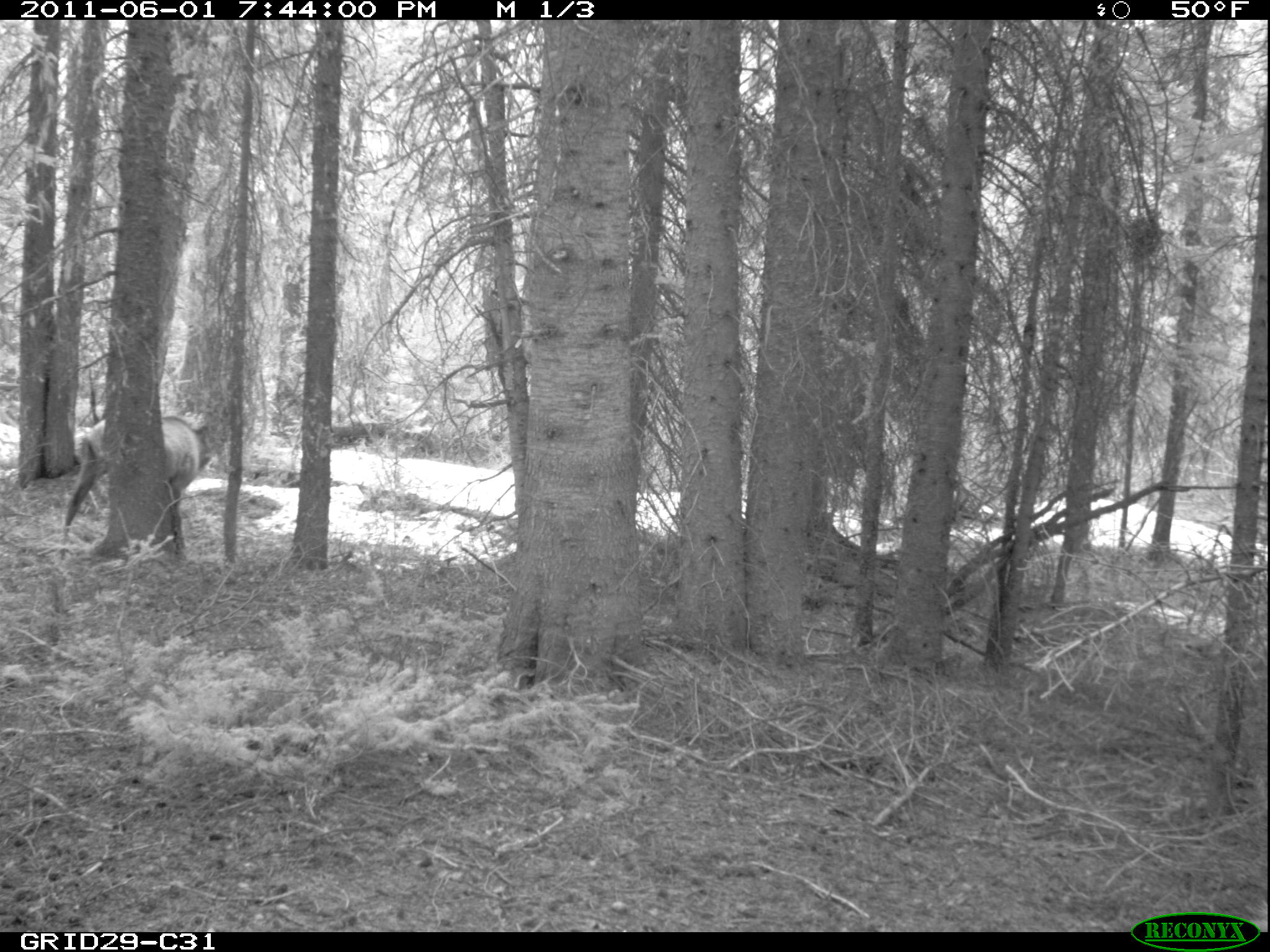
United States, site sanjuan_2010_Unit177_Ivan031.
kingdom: Animalia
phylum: Chordata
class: Mammalia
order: Artiodactyla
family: Cervidae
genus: Cervus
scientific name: Cervus elaphus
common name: red deer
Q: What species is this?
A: Cervus elaphus (red deer).